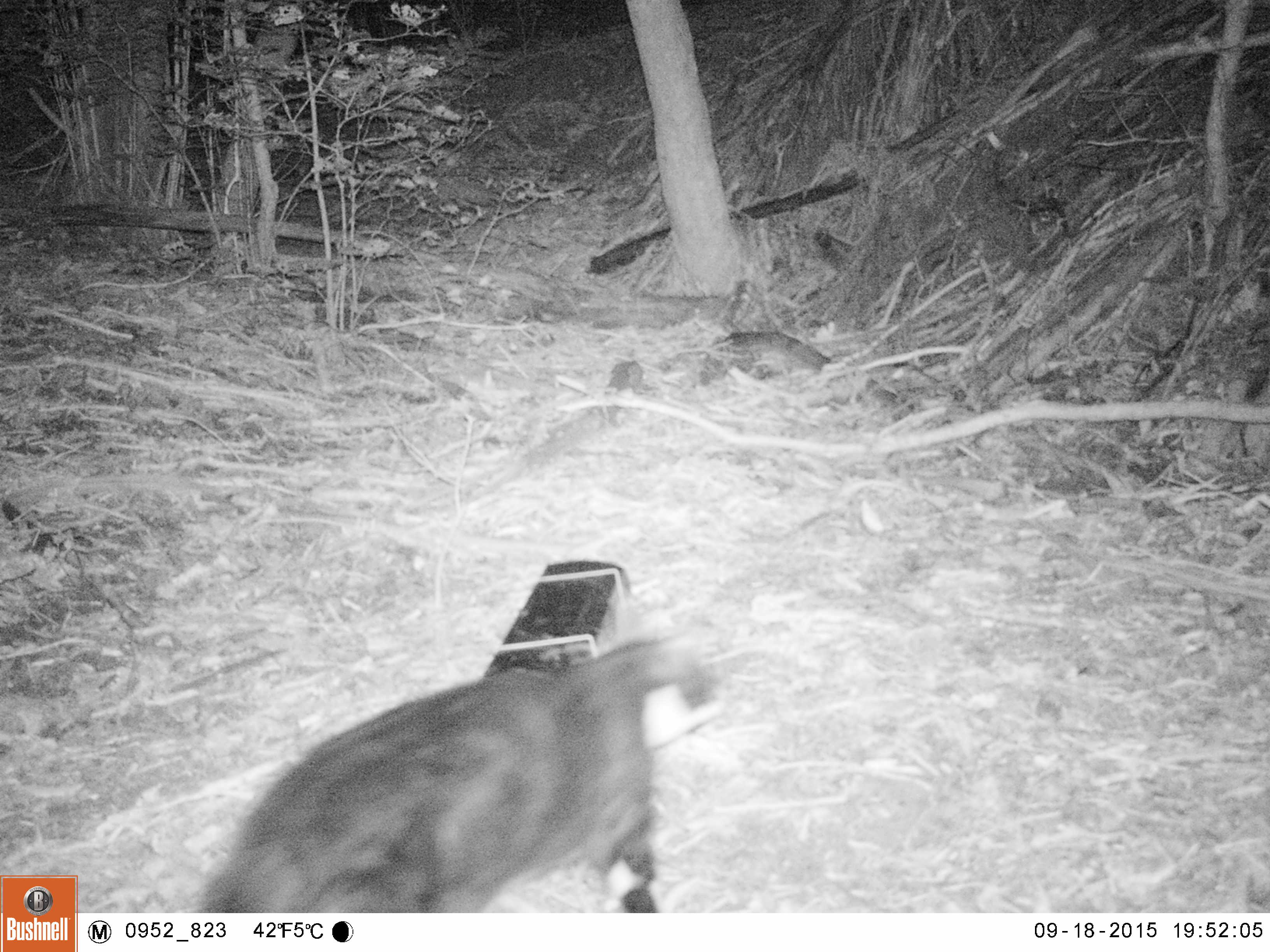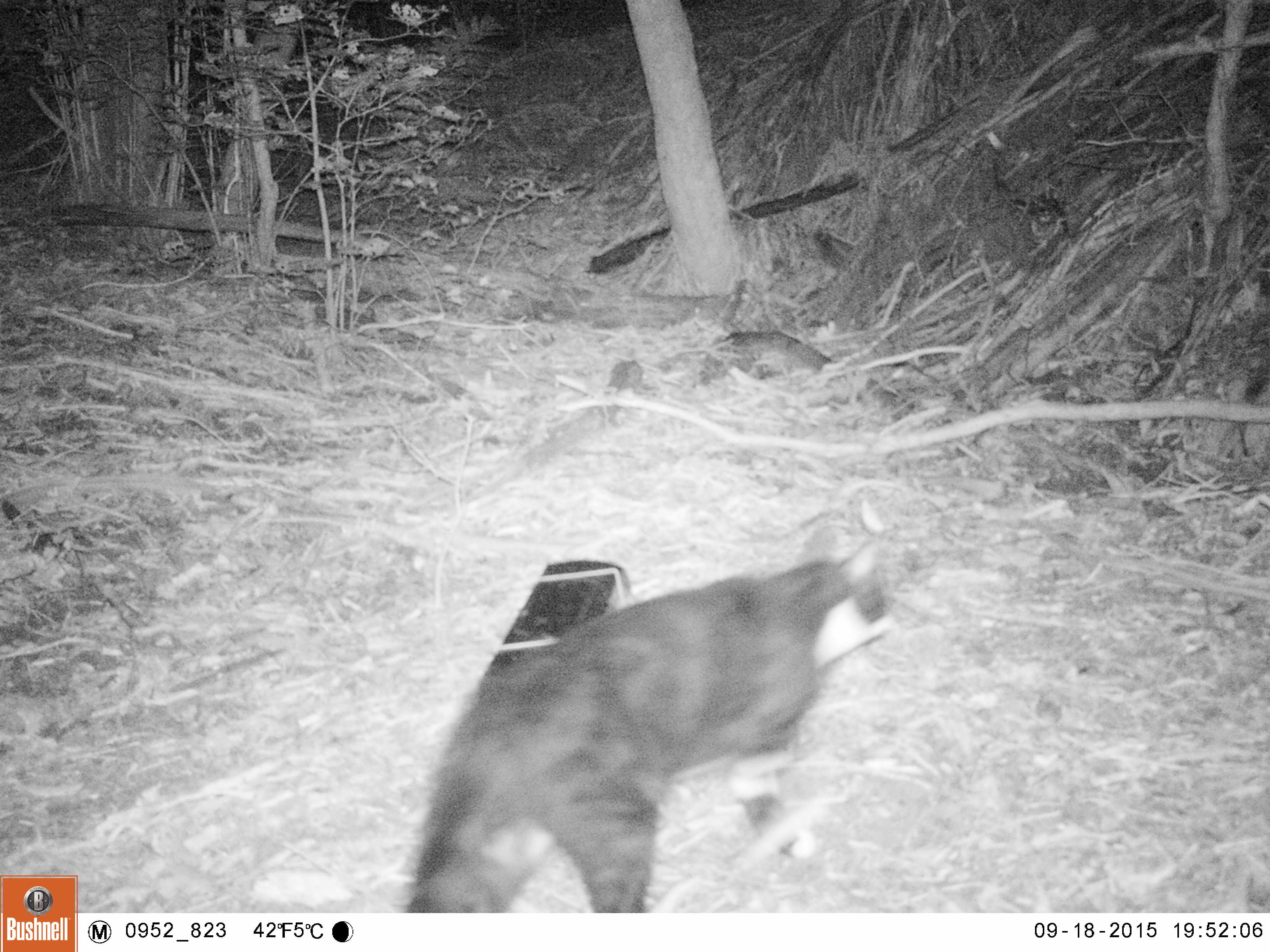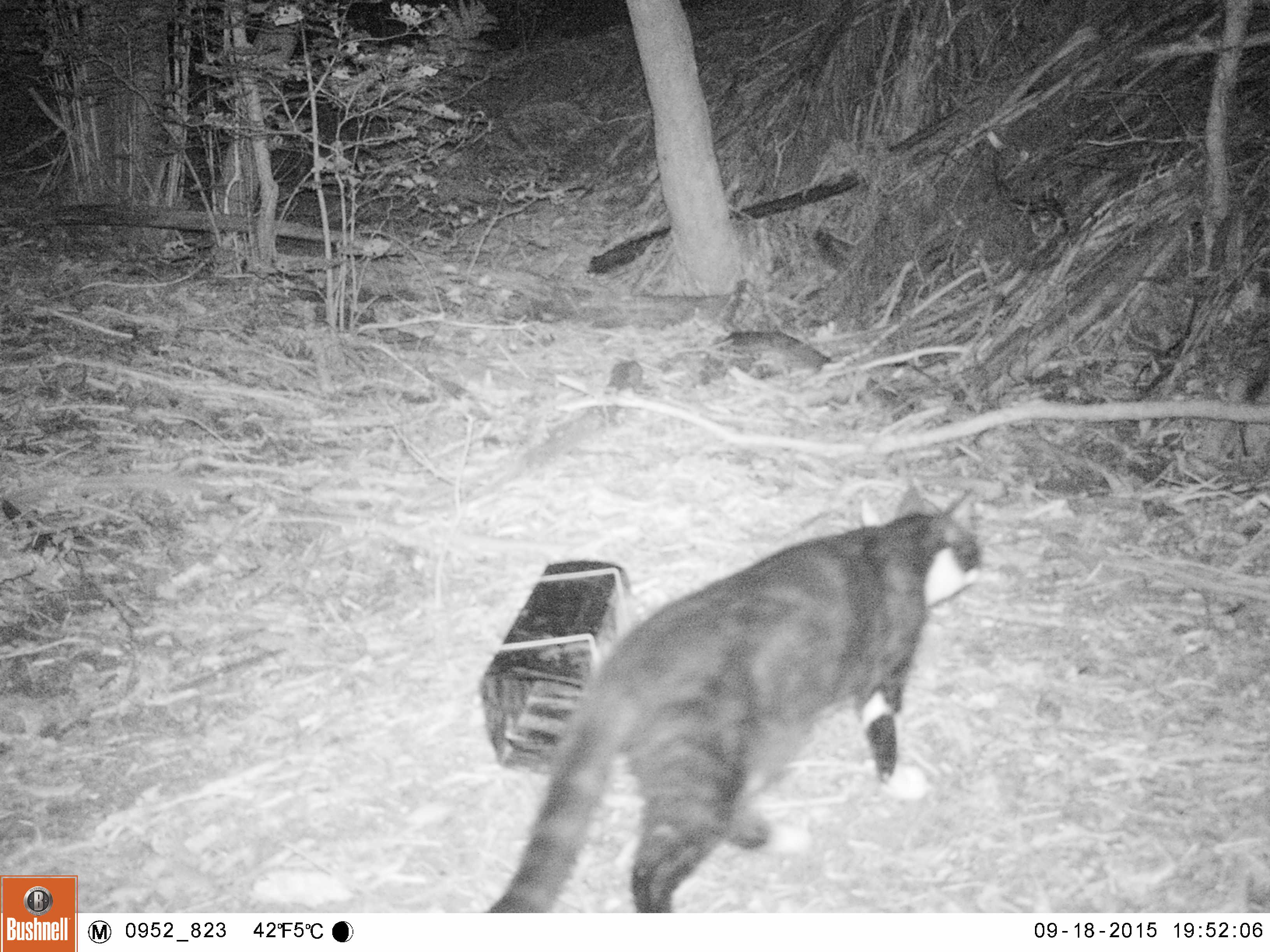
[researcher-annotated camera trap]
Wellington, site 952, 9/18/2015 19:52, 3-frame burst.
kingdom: Animalia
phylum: Chordata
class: Mammalia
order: Carnivora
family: Felidae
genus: Felis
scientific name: Felis catus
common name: cat